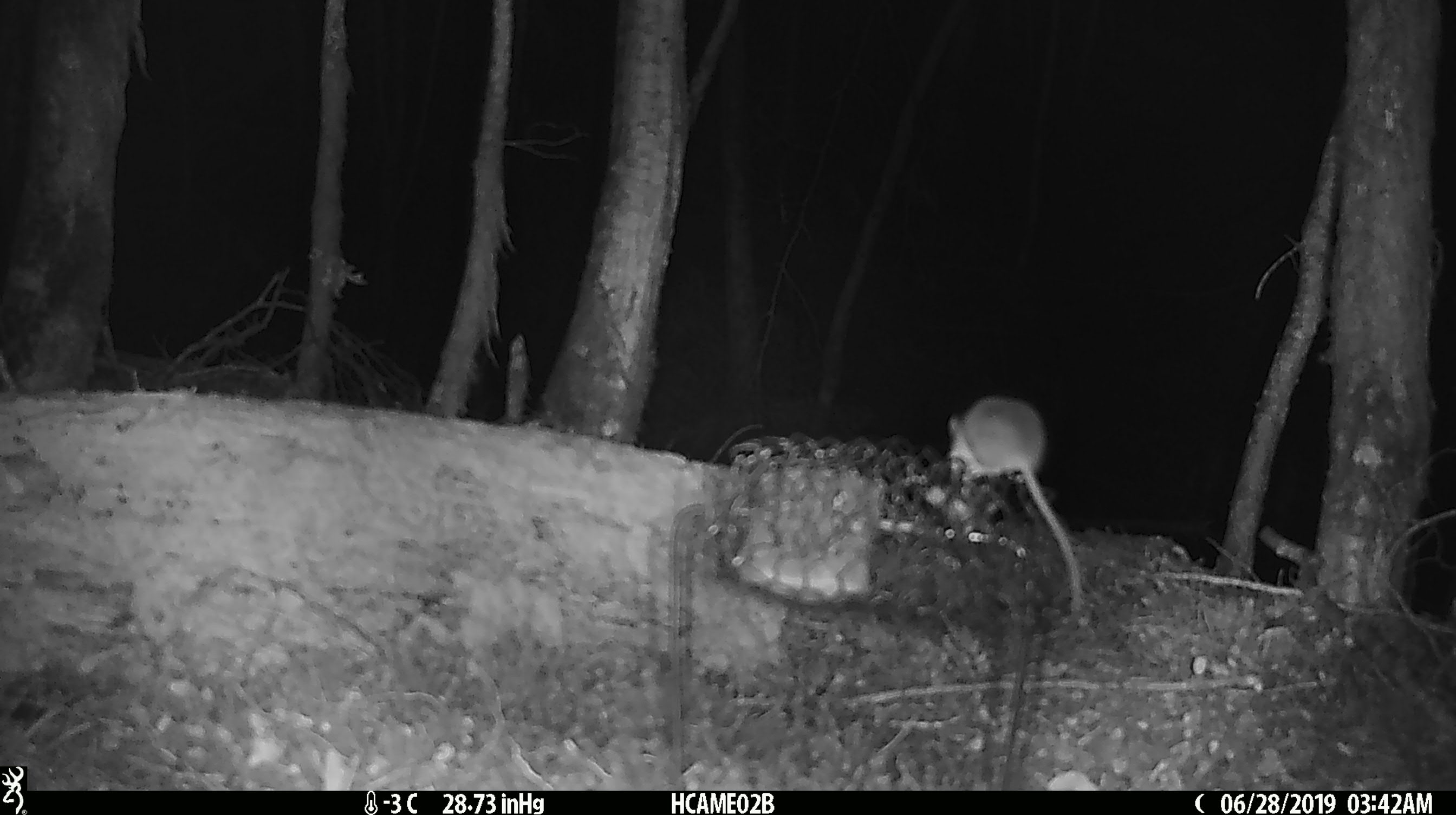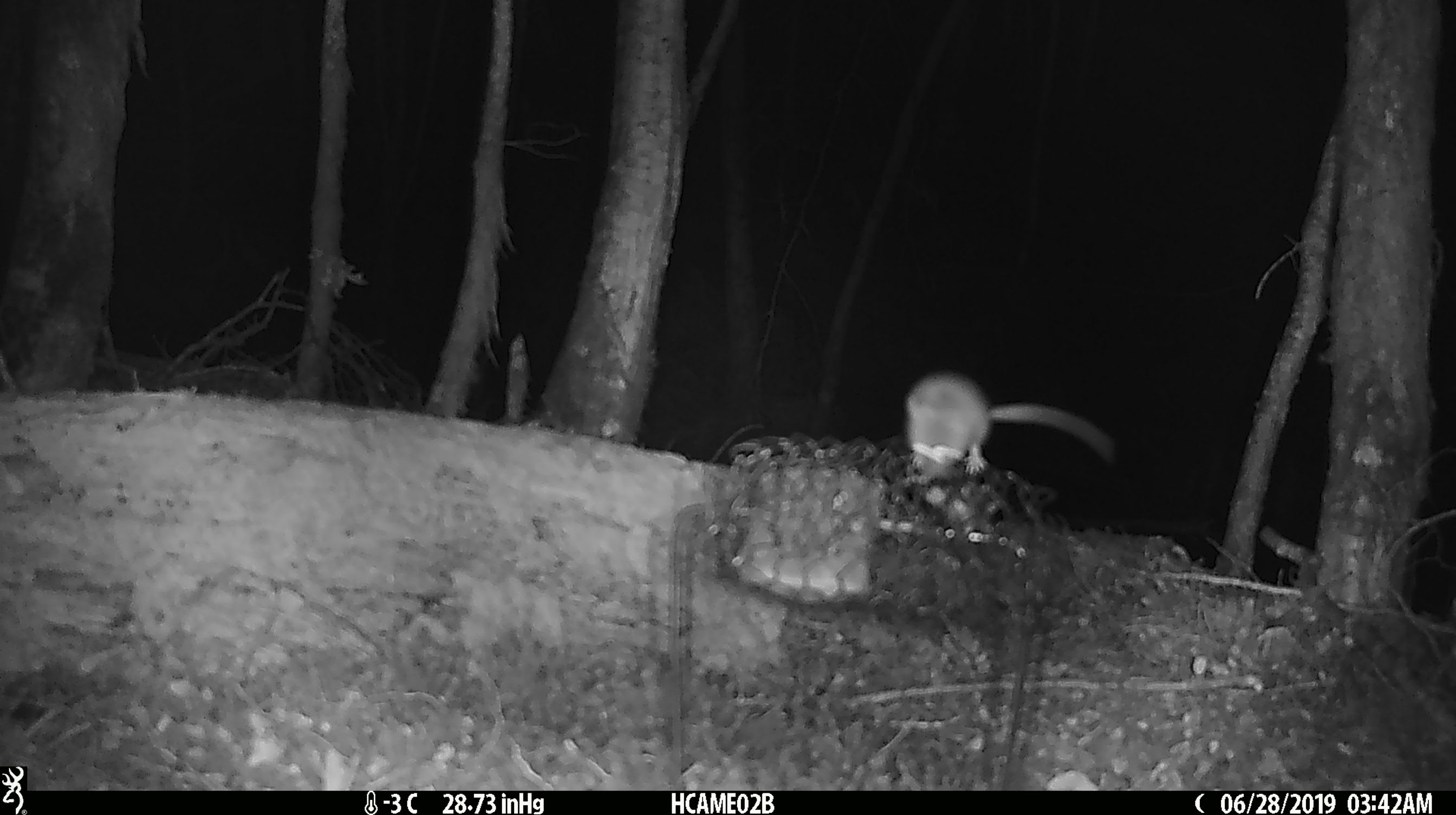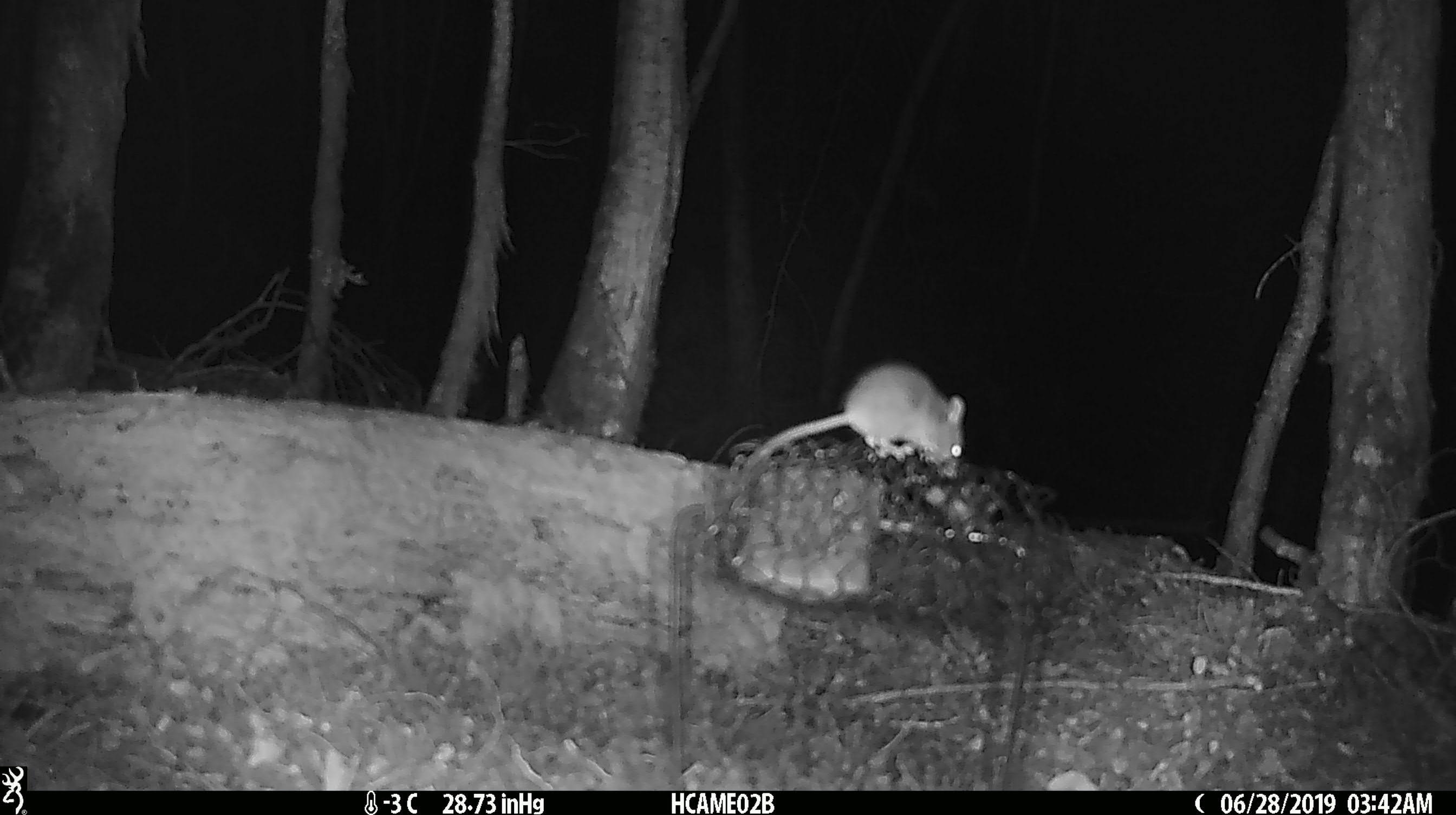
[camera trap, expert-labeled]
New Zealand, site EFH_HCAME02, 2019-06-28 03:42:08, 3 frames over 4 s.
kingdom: Animalia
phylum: Chordata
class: Mammalia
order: Rodentia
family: Muridae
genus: Mus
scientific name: Mus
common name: mouse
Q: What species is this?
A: Mouse (Mus).